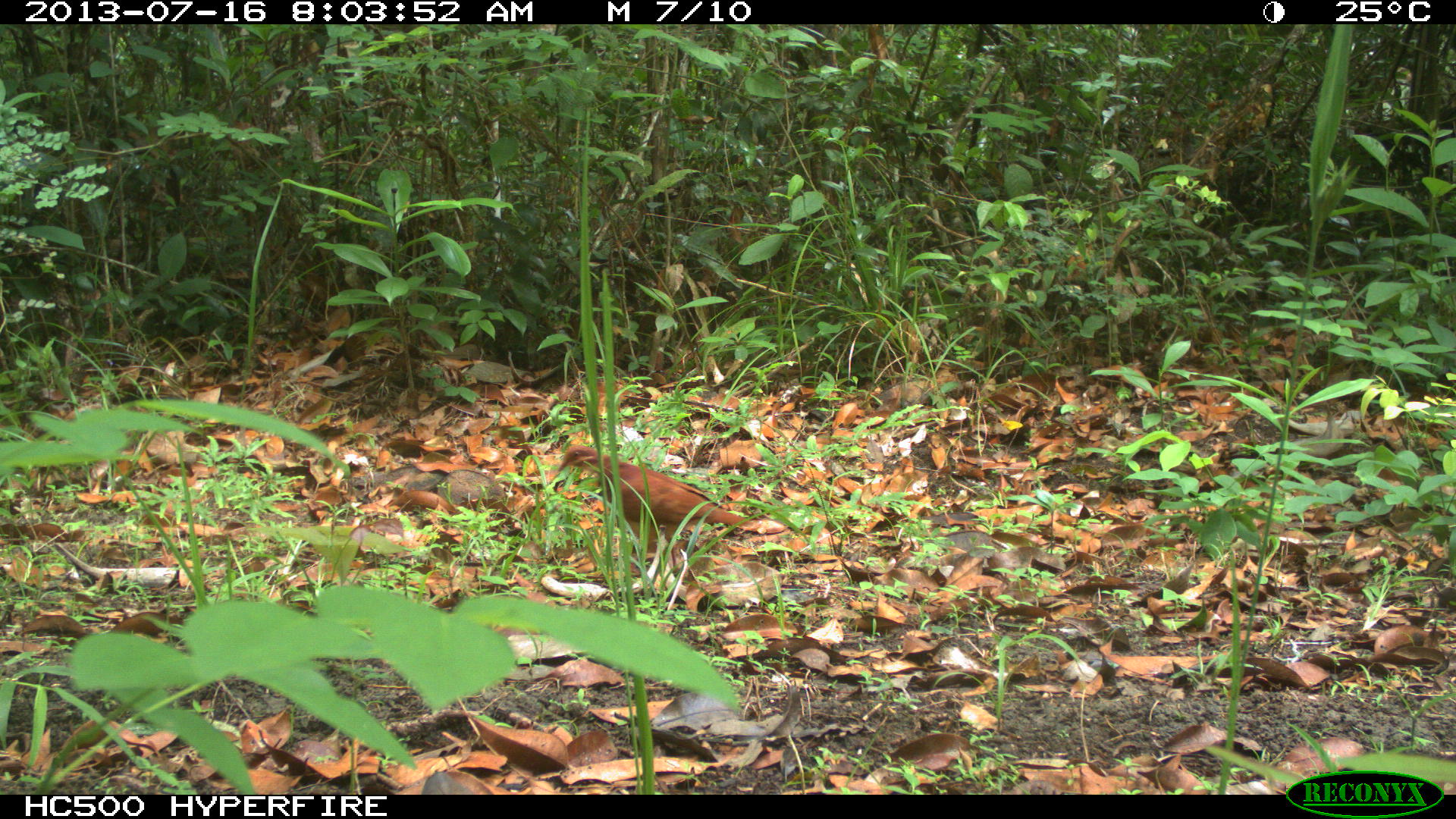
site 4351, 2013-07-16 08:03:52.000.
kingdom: Animalia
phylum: Chordata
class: Aves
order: Columbiformes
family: Columbidae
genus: Claravis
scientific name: Claravis pretiosa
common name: blue ground-dove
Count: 1.